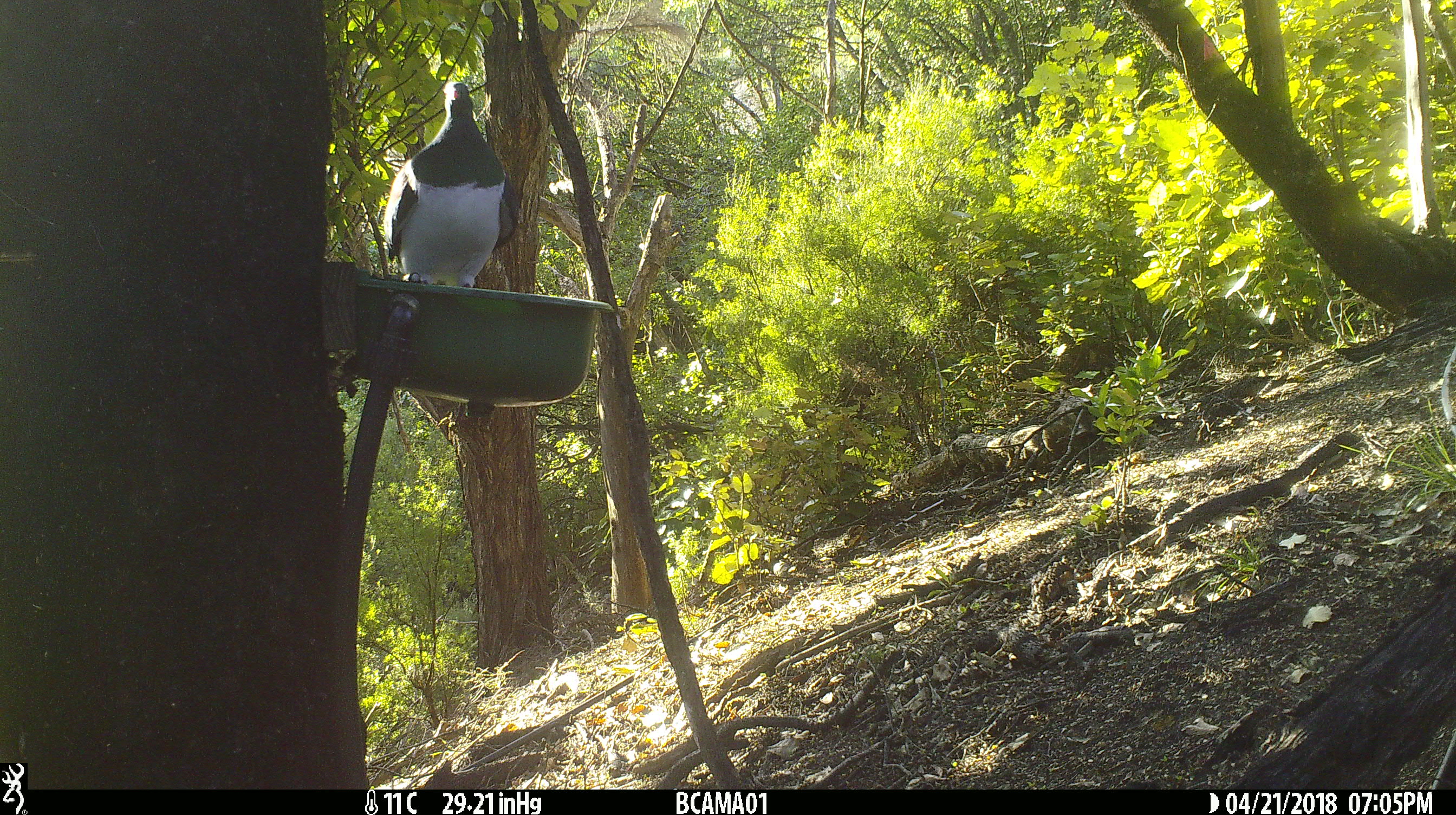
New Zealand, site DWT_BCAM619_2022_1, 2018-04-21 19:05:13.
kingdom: Animalia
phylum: Chordata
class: Aves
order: Columbiformes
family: Columbidae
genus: Hemiphaga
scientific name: Hemiphaga novaeseelandiae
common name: new zealand pigeon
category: kereru